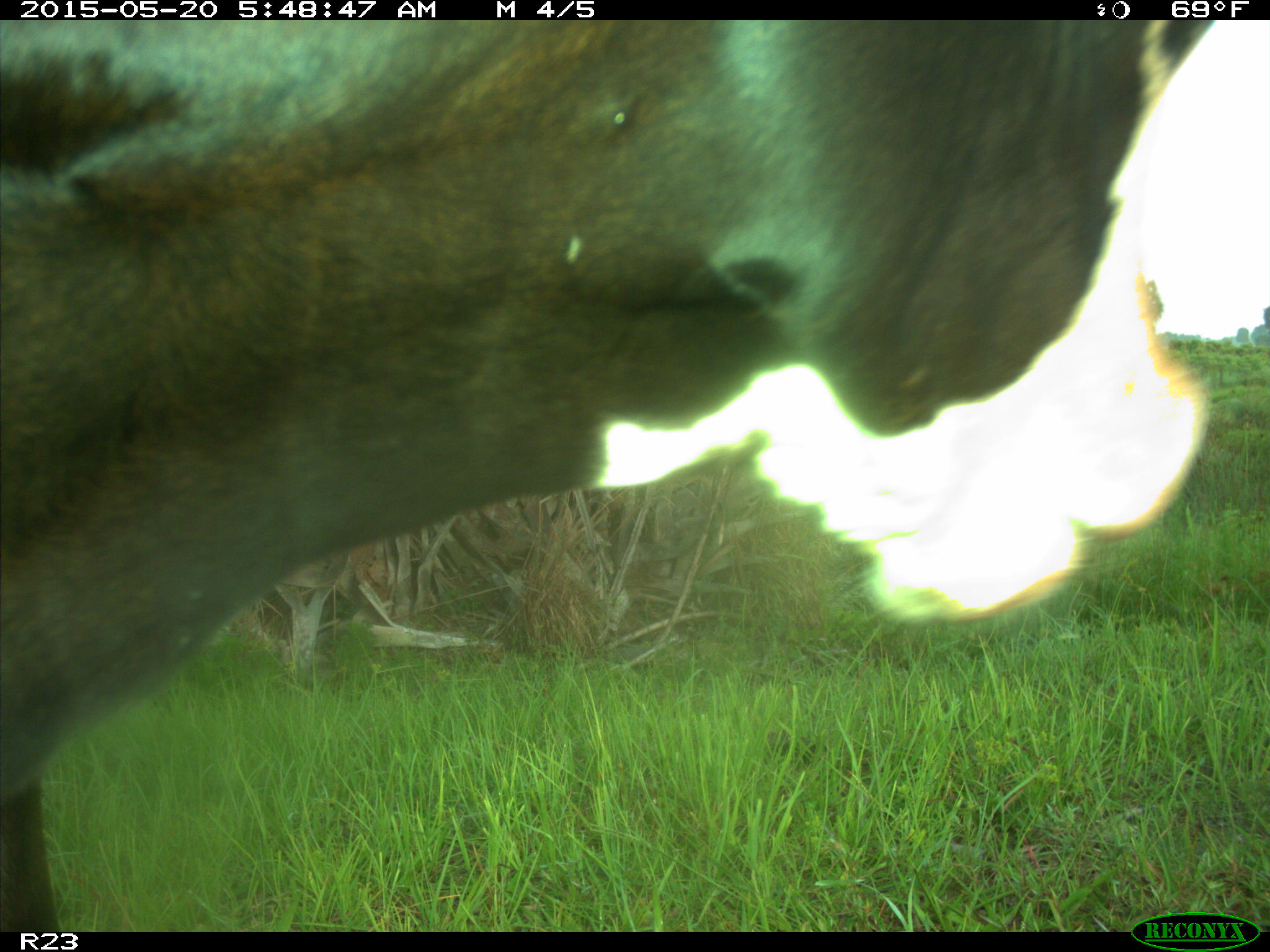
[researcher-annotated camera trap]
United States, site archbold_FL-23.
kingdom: Animalia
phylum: Chordata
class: Mammalia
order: Artiodactyla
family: Bovidae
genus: Bos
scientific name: Bos taurus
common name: domestic cow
Bos taurus (domestic cow).